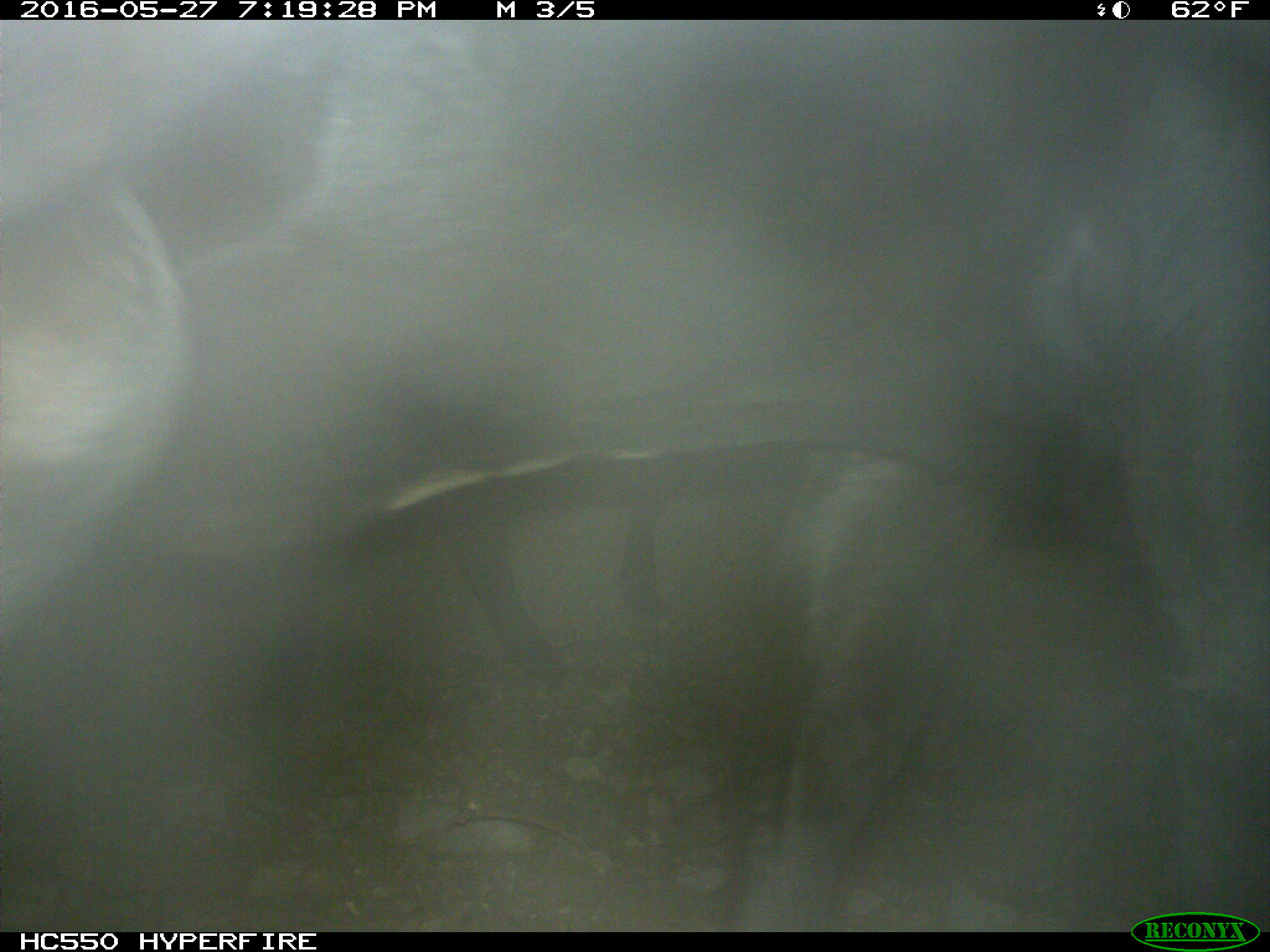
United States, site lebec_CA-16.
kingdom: Animalia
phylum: Chordata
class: Mammalia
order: Artiodactyla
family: Bovidae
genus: Bos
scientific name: Bos taurus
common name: domestic cow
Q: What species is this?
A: Bos taurus (domestic cow).